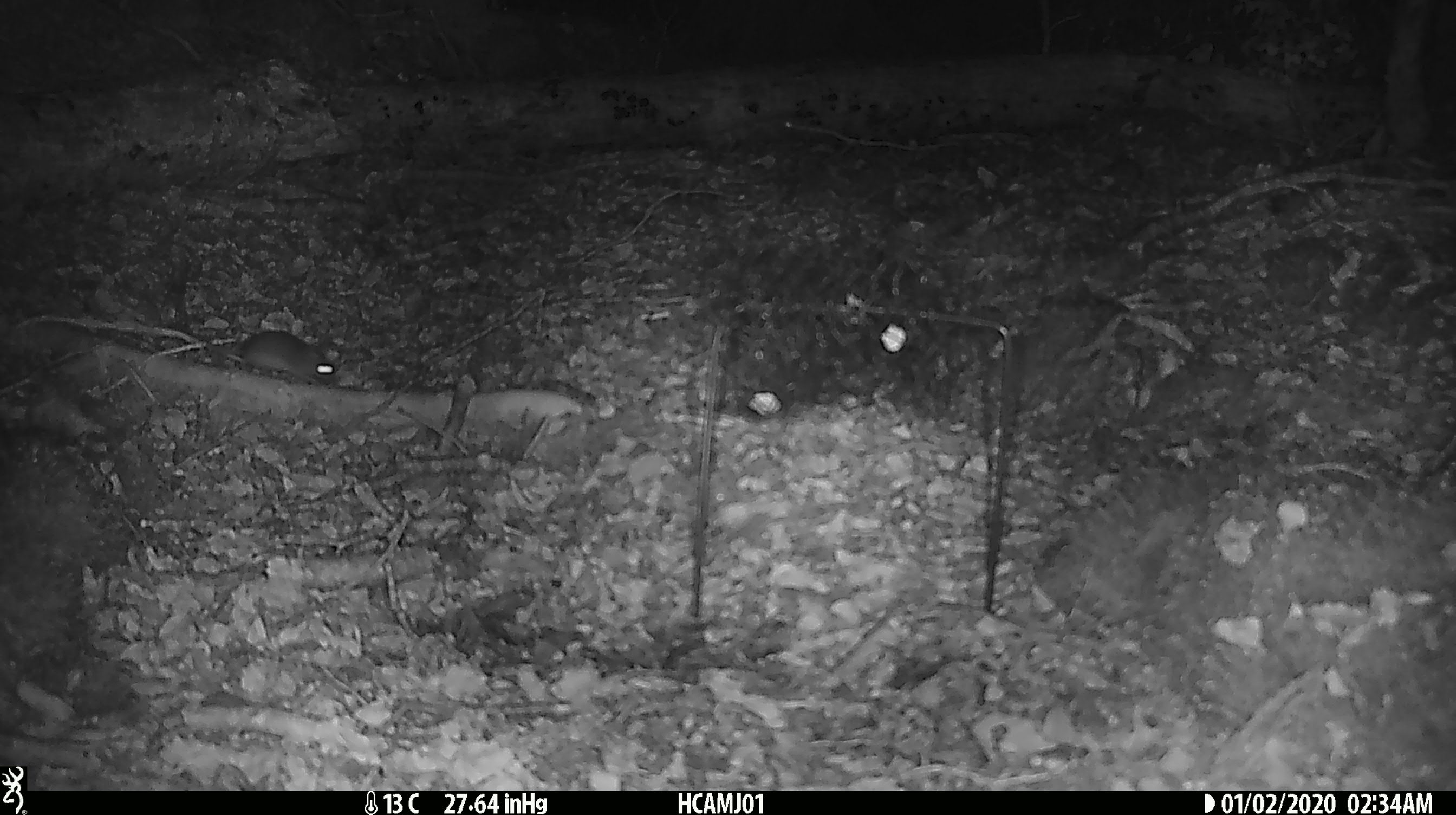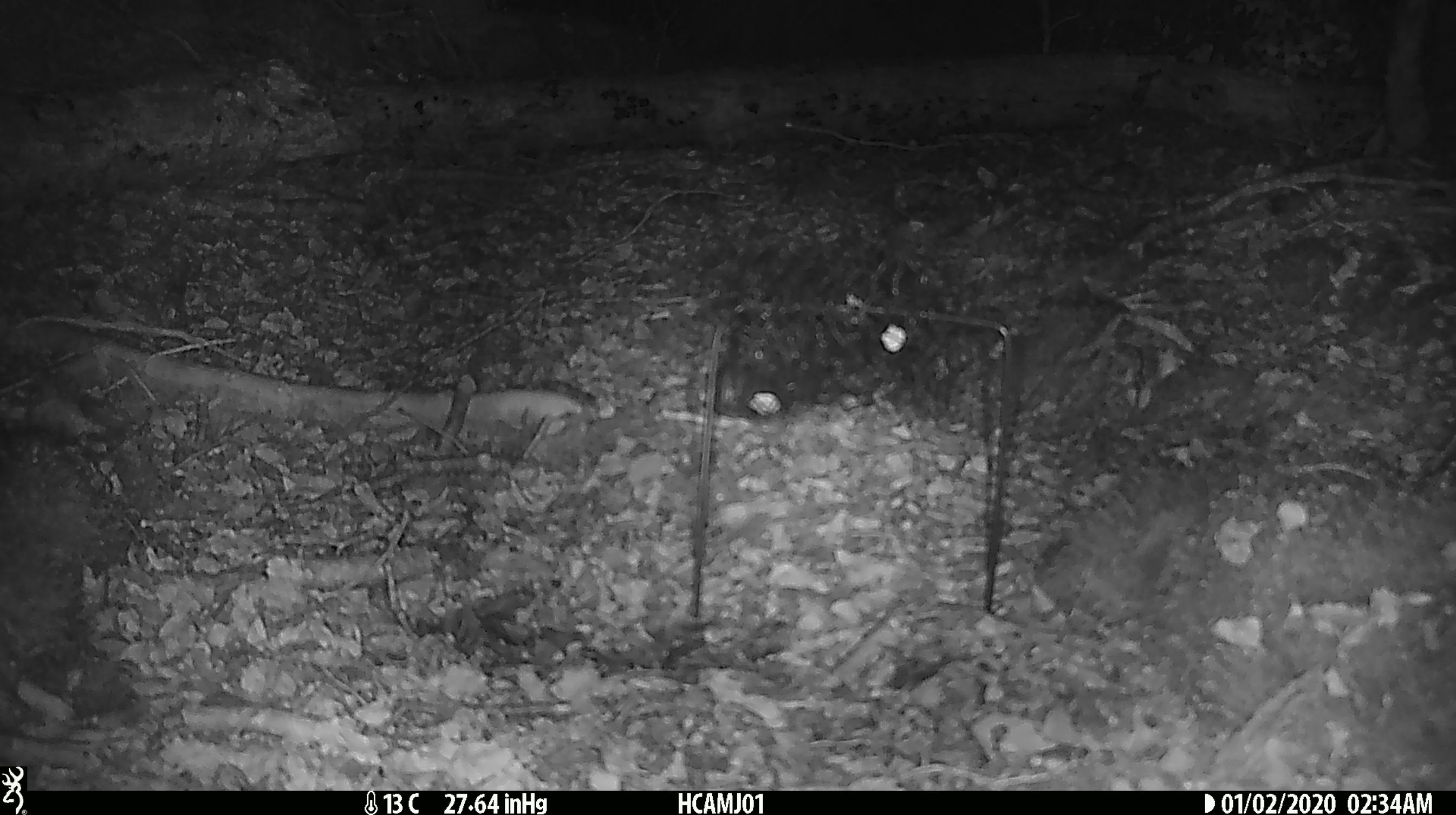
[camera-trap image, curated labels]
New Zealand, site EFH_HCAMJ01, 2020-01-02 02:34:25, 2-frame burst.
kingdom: Animalia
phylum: Chordata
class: Mammalia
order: Rodentia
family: Muridae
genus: Mus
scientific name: Mus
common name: mouse